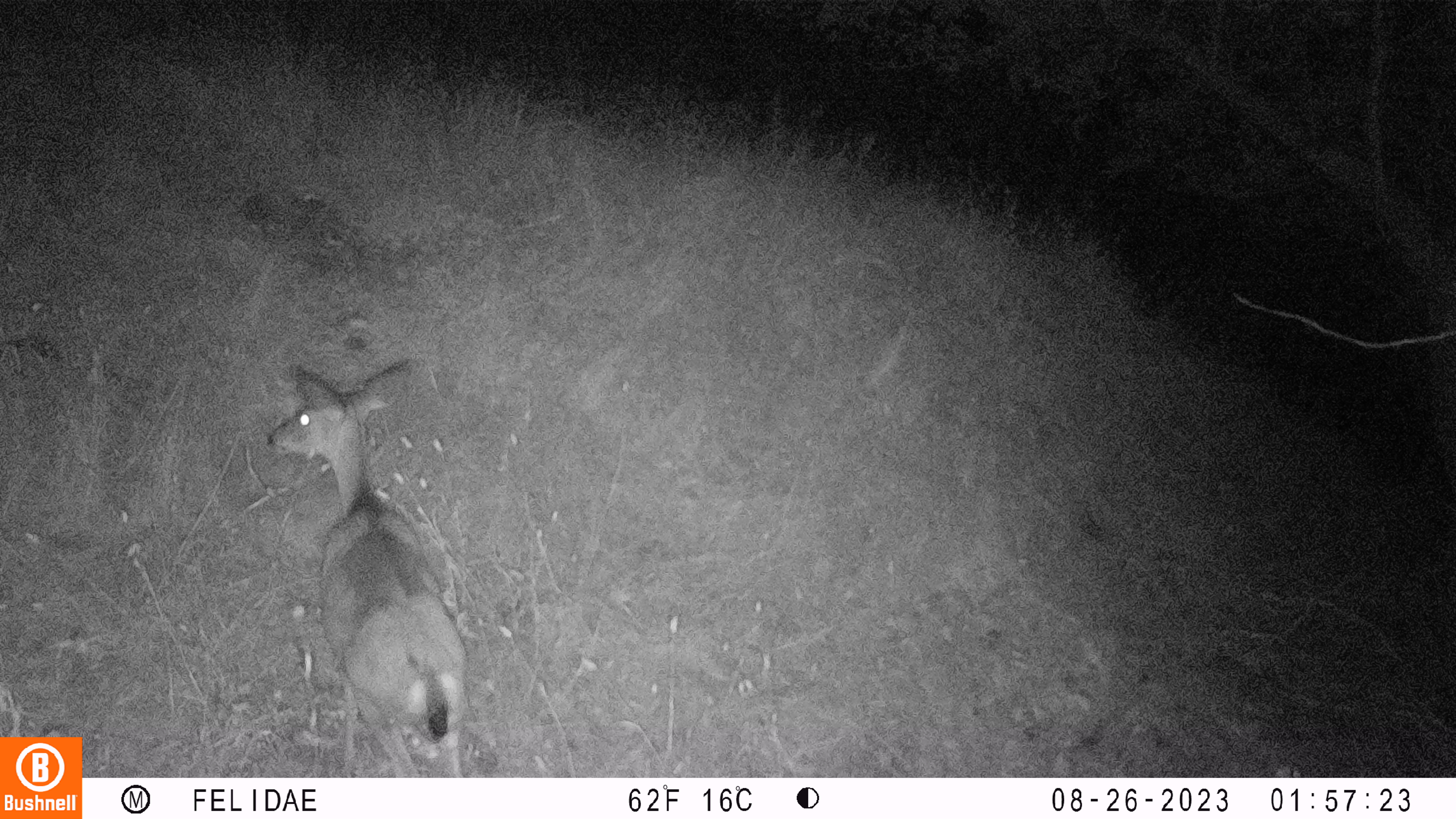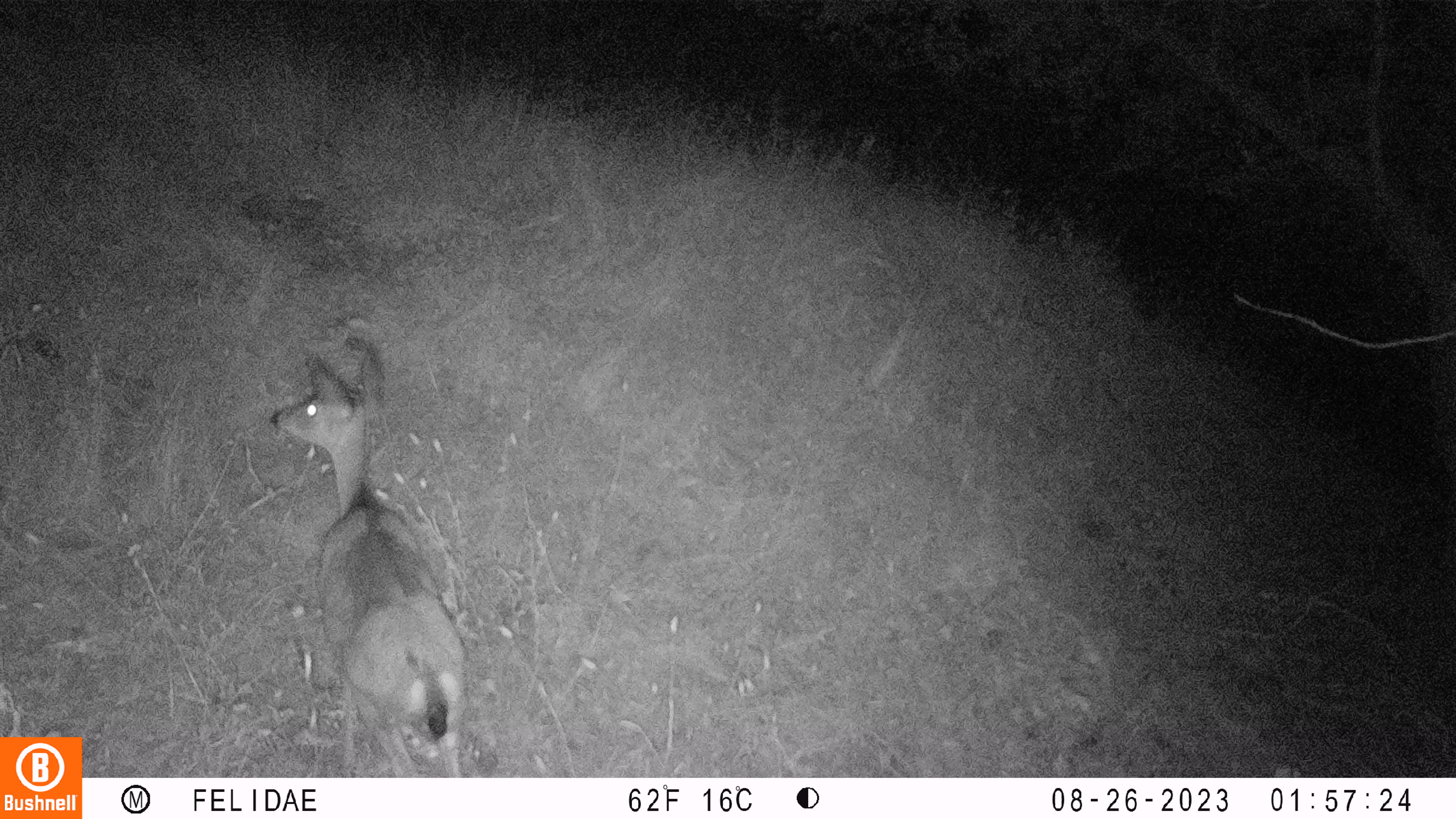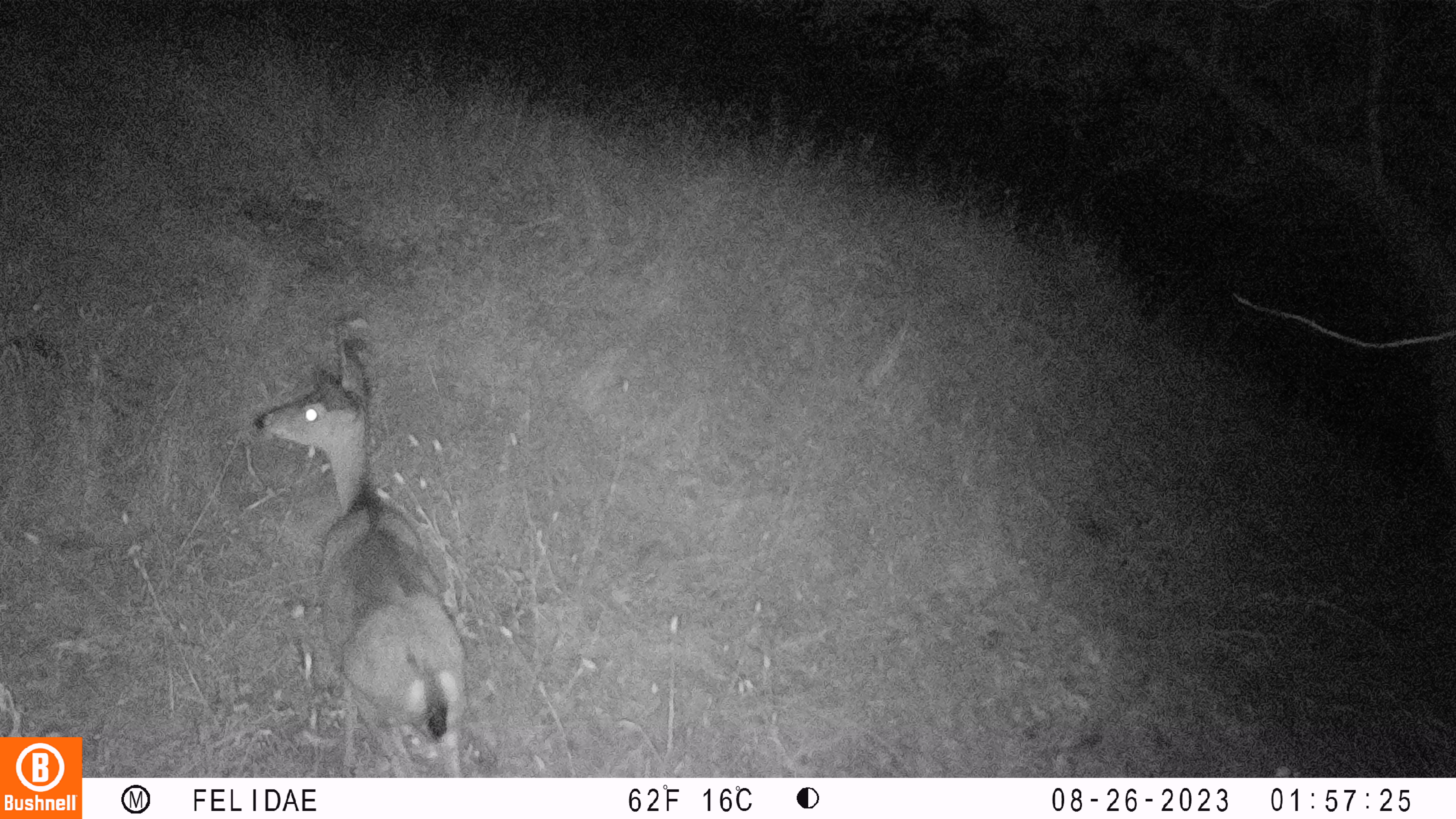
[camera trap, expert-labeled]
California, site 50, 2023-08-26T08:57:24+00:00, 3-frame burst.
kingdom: Animalia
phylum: Chordata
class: Mammalia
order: Artiodactyla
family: Cervidae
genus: Odocoileus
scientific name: Odocoileus hemionus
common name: mule deer